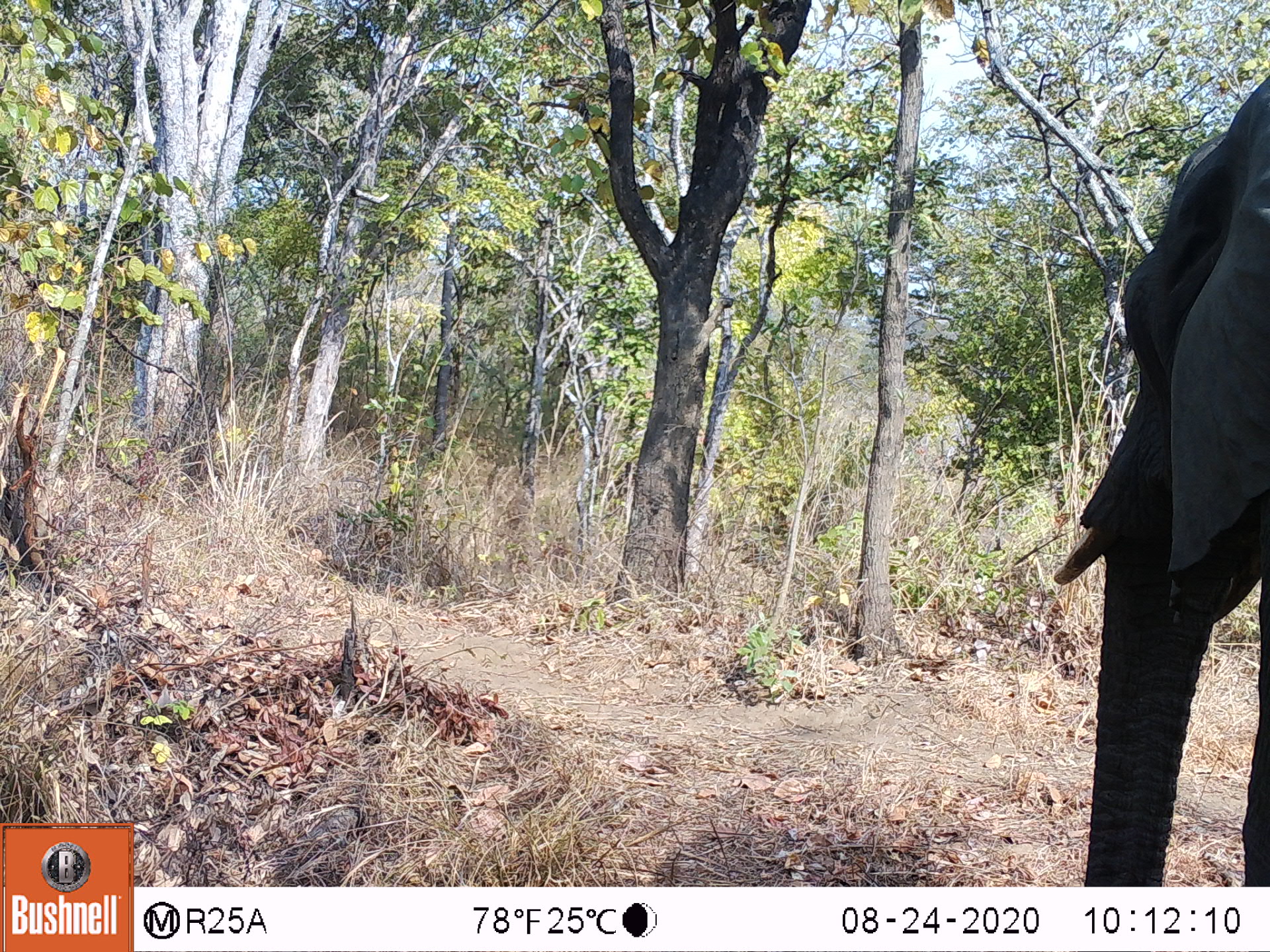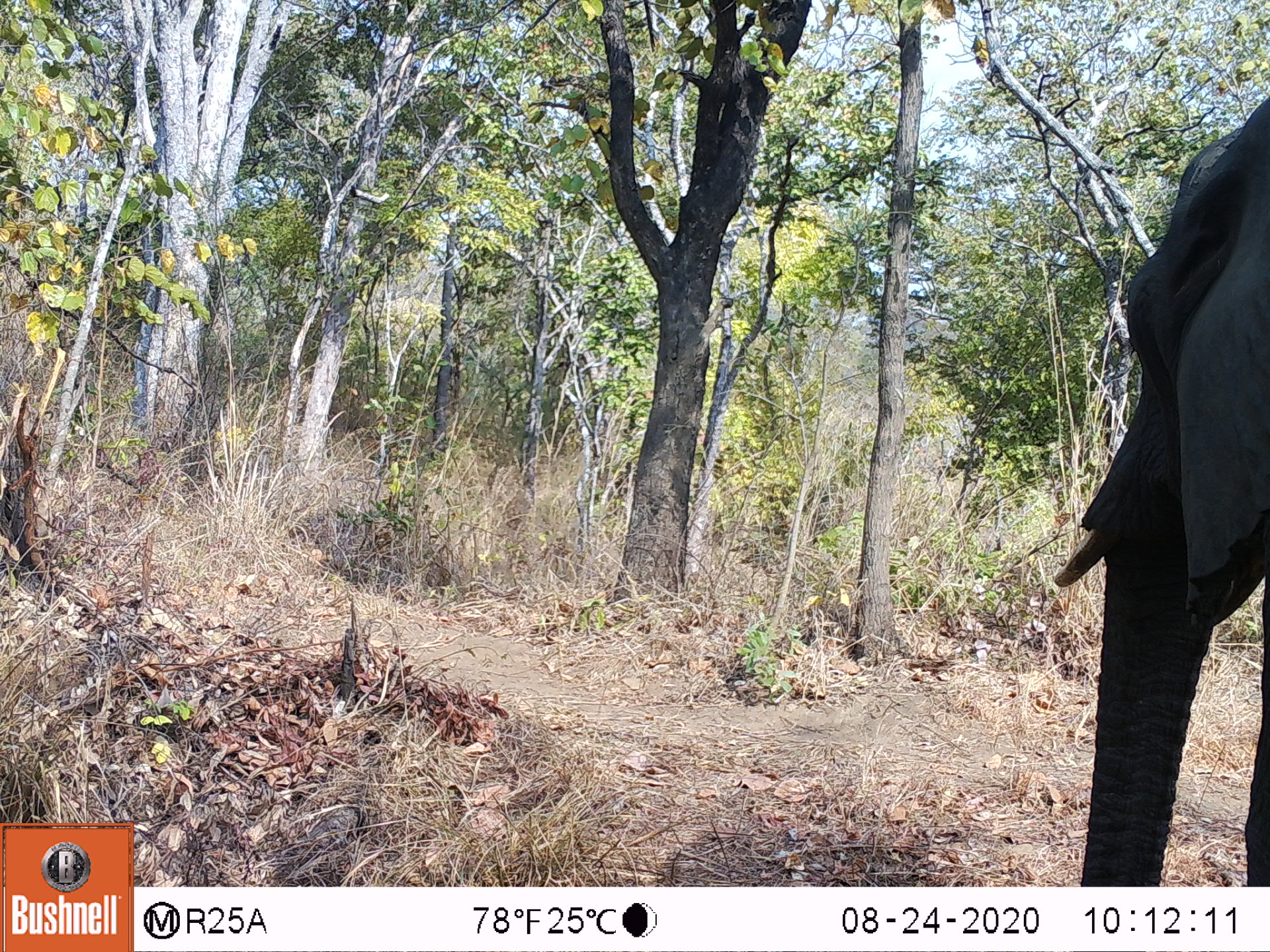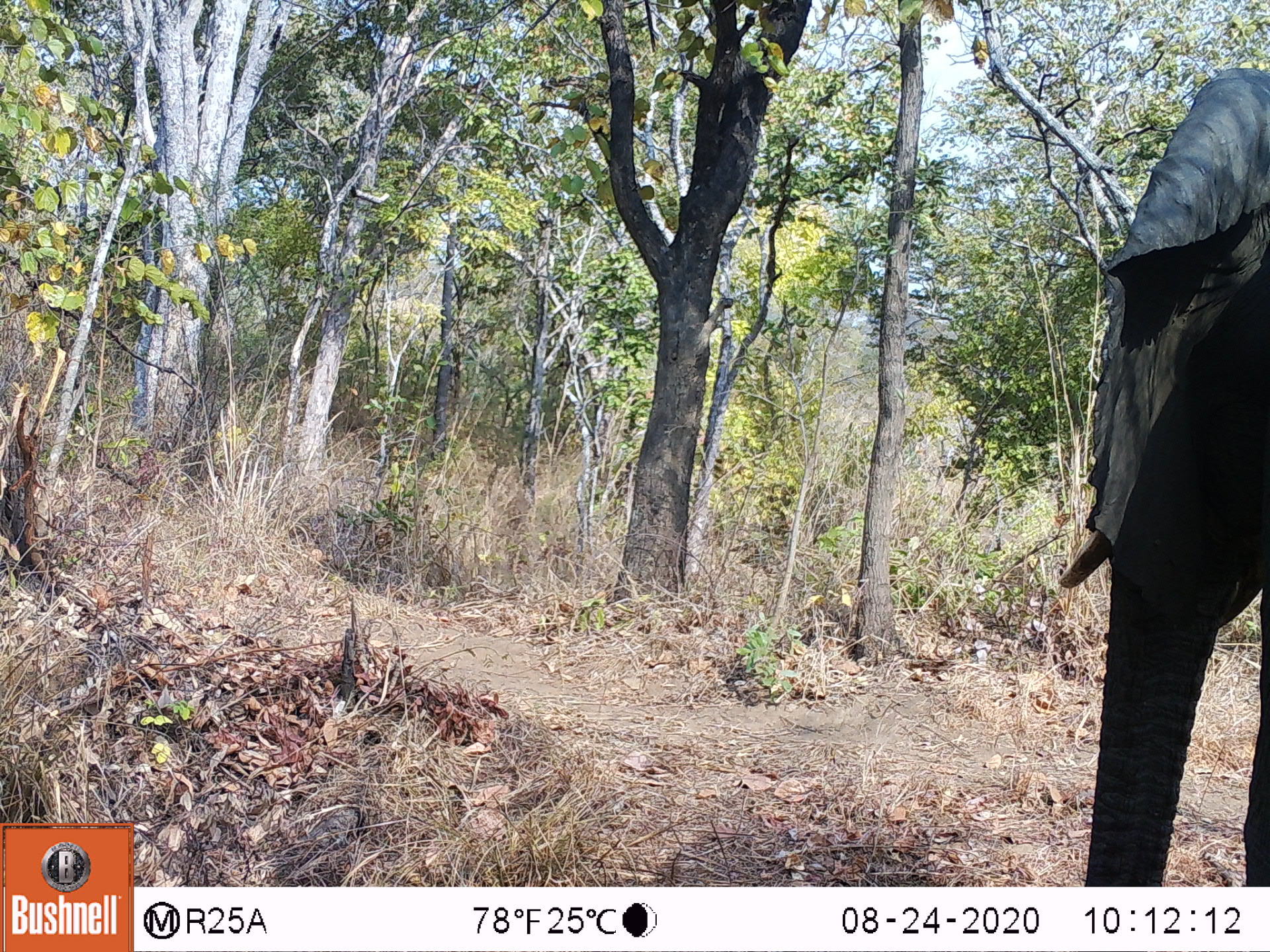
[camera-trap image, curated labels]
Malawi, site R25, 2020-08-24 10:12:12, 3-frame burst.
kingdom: Animalia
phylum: Chordata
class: Mammalia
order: Proboscidea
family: Elephantidae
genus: Loxodonta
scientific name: Loxodonta africana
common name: african savanna elephant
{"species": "african savanna elephant (Loxodonta africana)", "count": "1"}